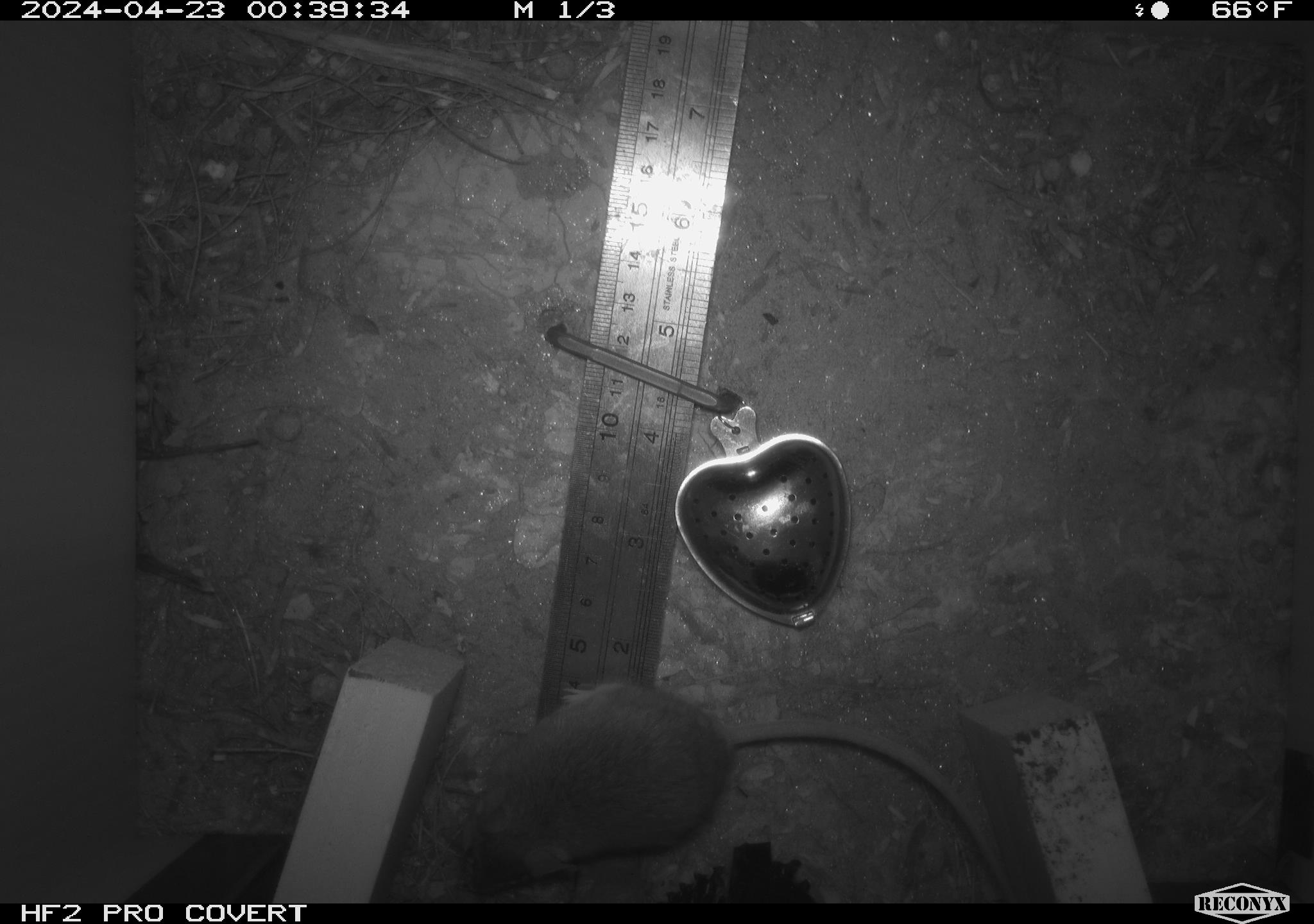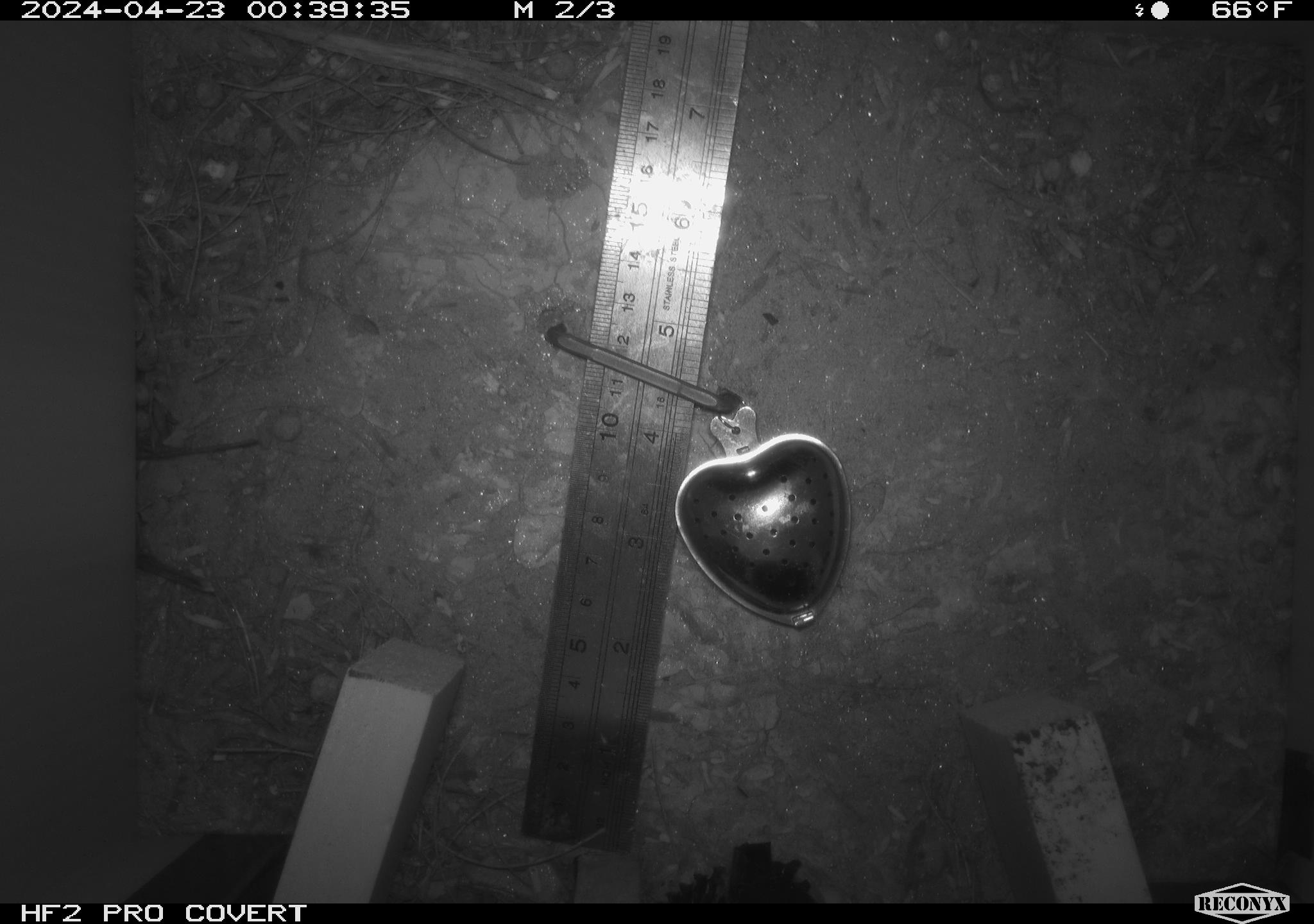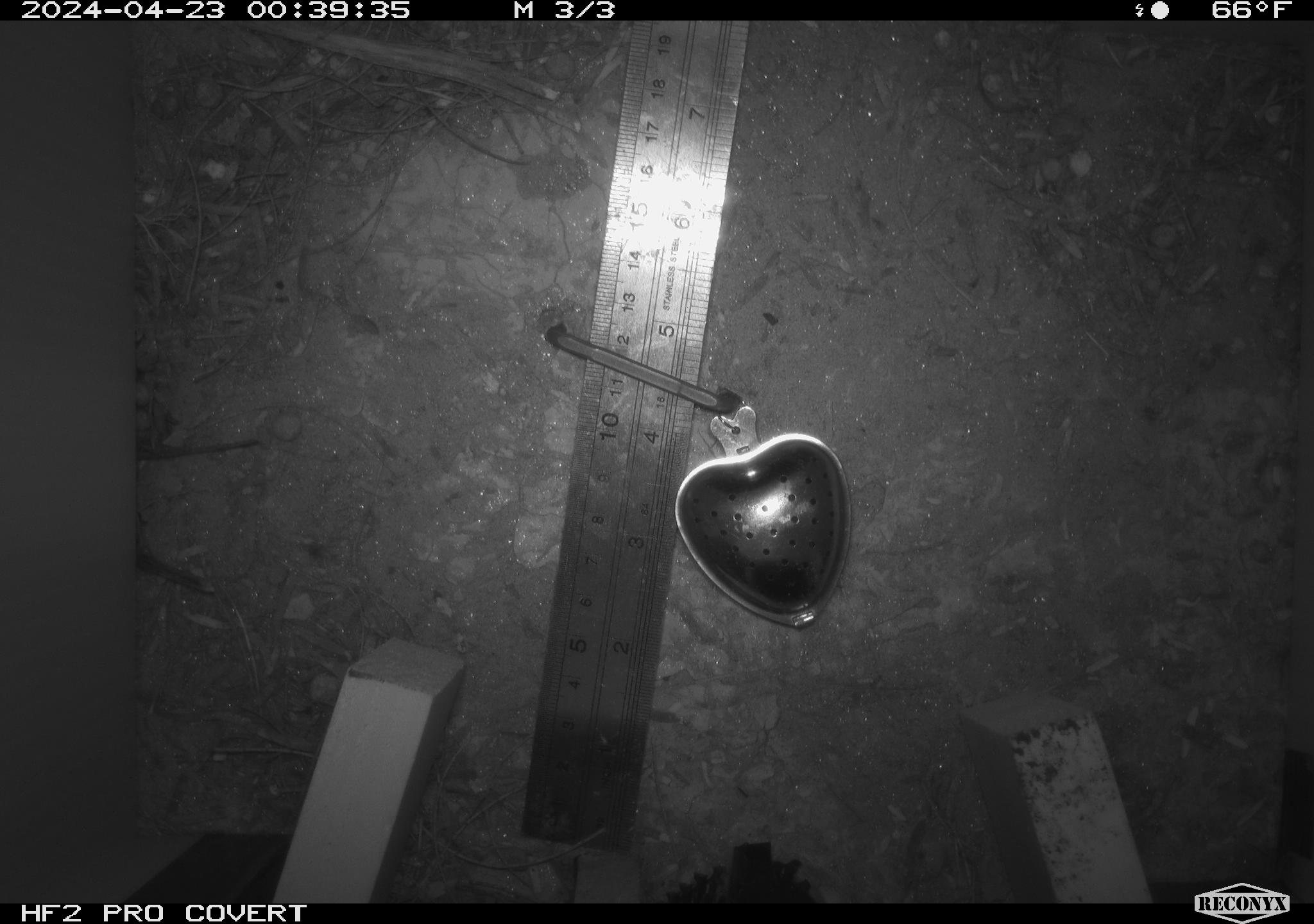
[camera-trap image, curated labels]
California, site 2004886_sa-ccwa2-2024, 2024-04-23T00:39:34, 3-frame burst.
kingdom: Animalia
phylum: Chordata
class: Mammalia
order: Rodentia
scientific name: Rodentia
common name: mouse species